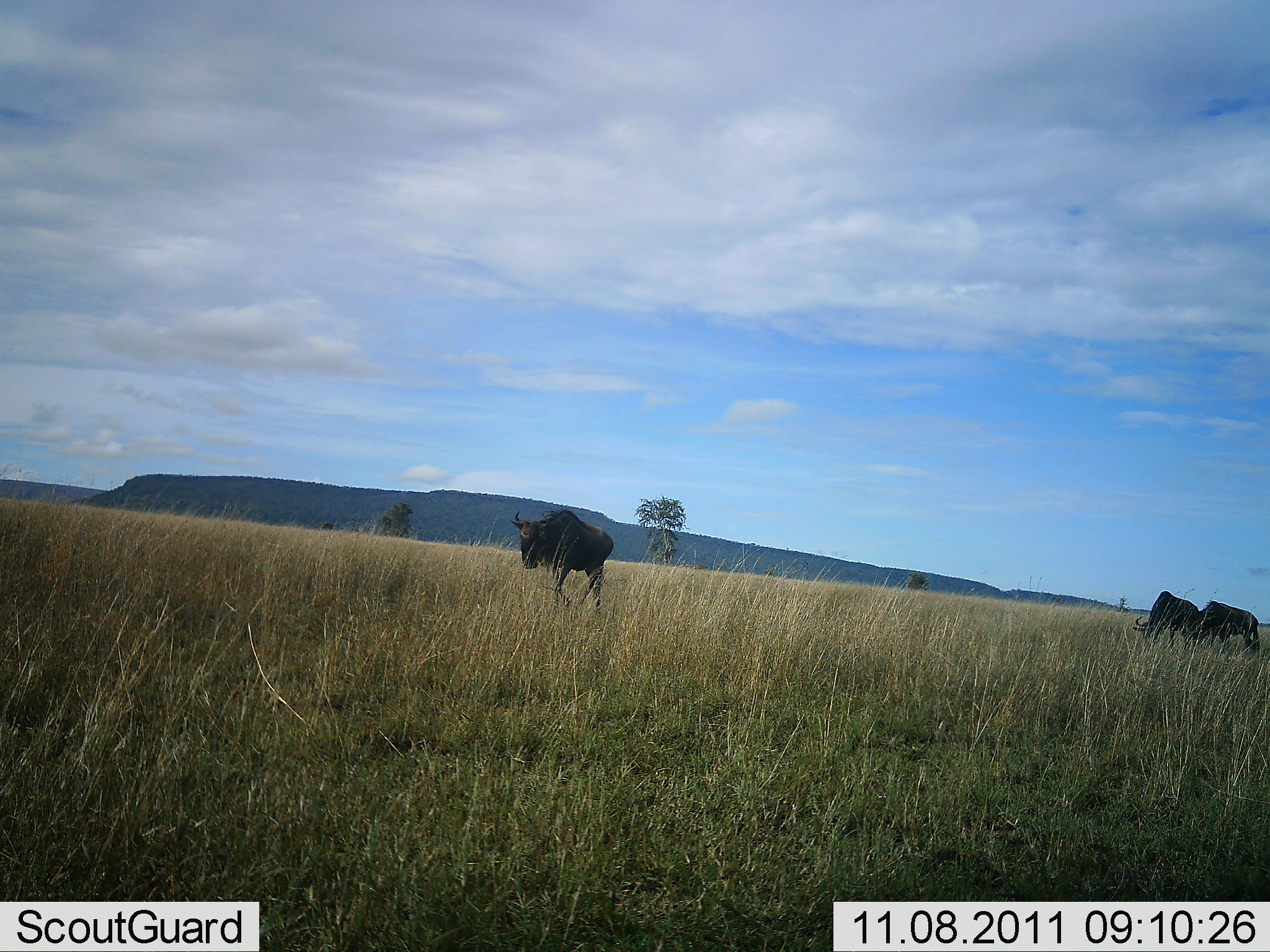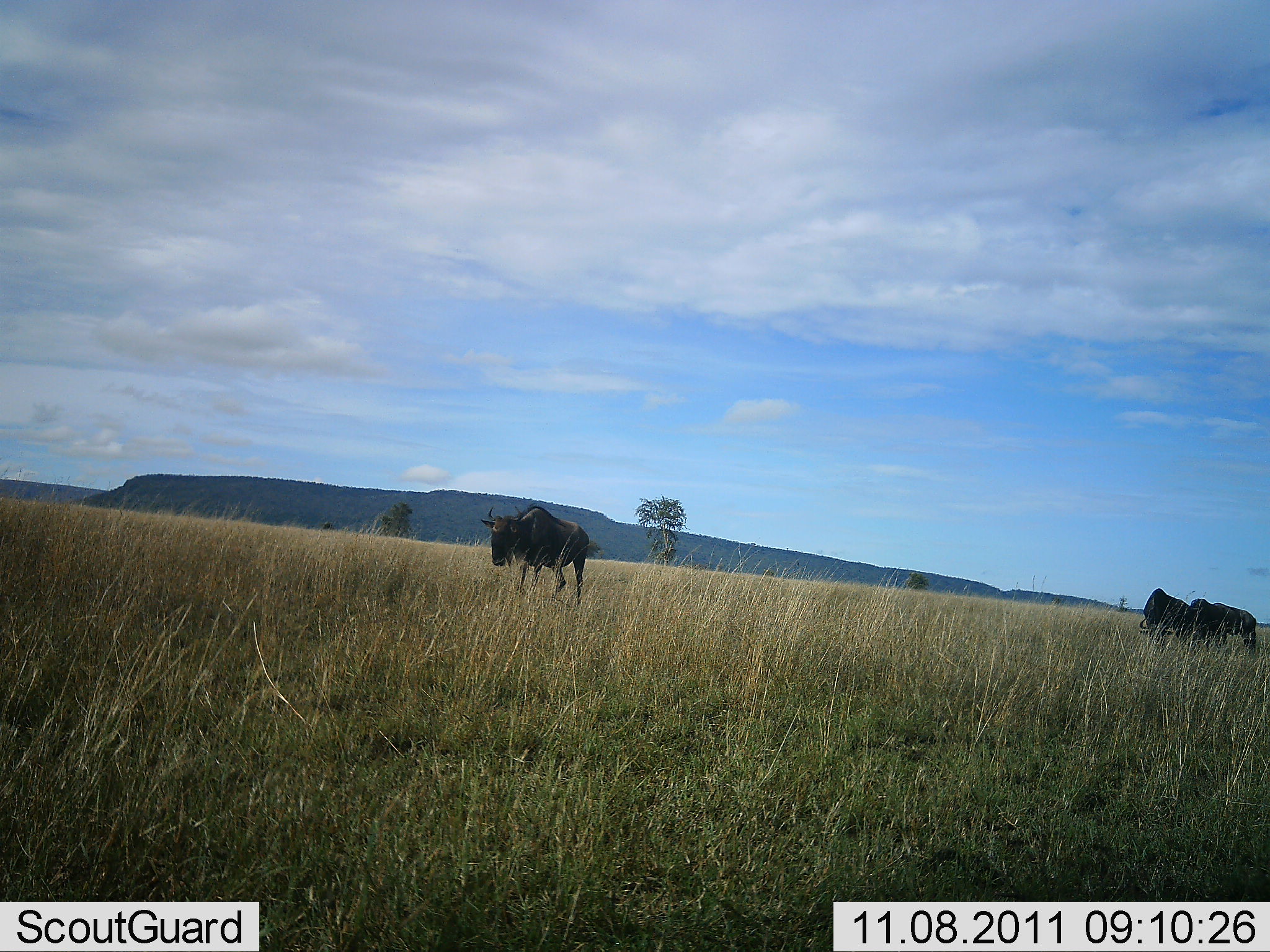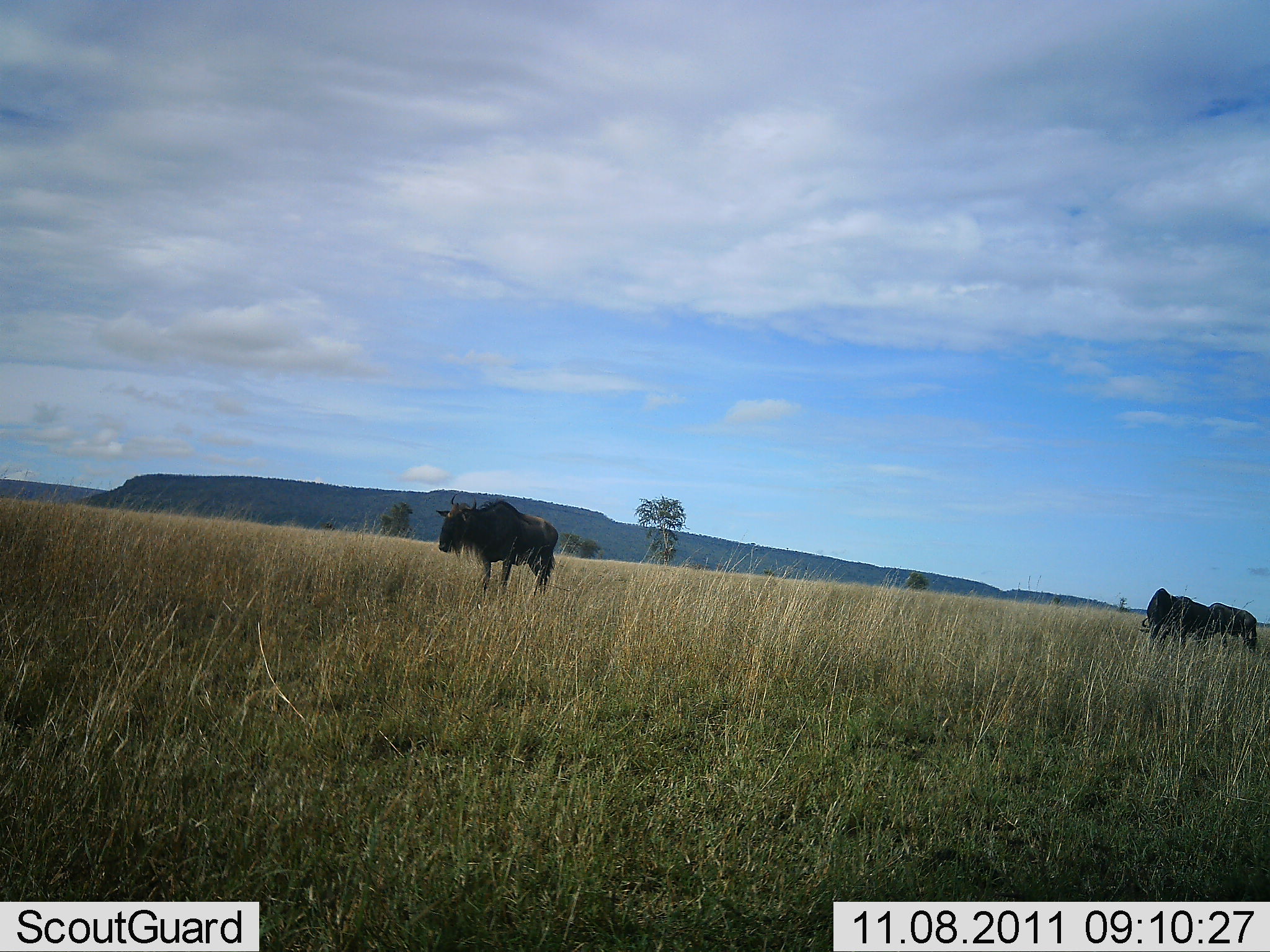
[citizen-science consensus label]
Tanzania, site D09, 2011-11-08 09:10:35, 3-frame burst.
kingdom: Animalia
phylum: Chordata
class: Mammalia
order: Artiodactyla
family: Bovidae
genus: Connochaetes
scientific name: Connochaetes taurinus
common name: blue wildebeest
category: wildebeest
Wildebeest (blue wildebeest) (Connochaetes taurinus), count 3. Behavior (volunteer vote fractions): standing 43%, resting 0%, moving 71%, interacting 0%. Young present (vote fraction): 0%. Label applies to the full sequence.